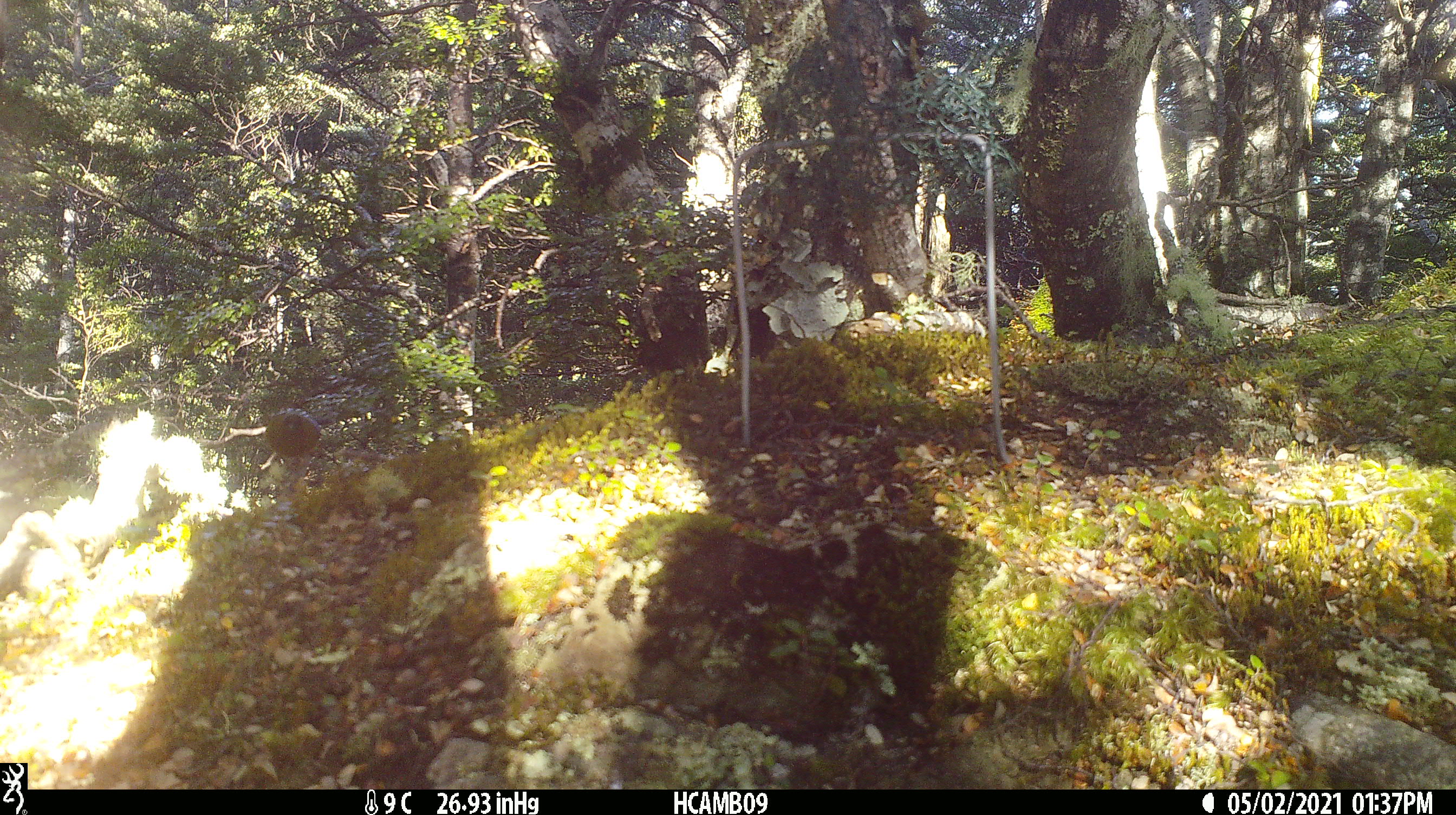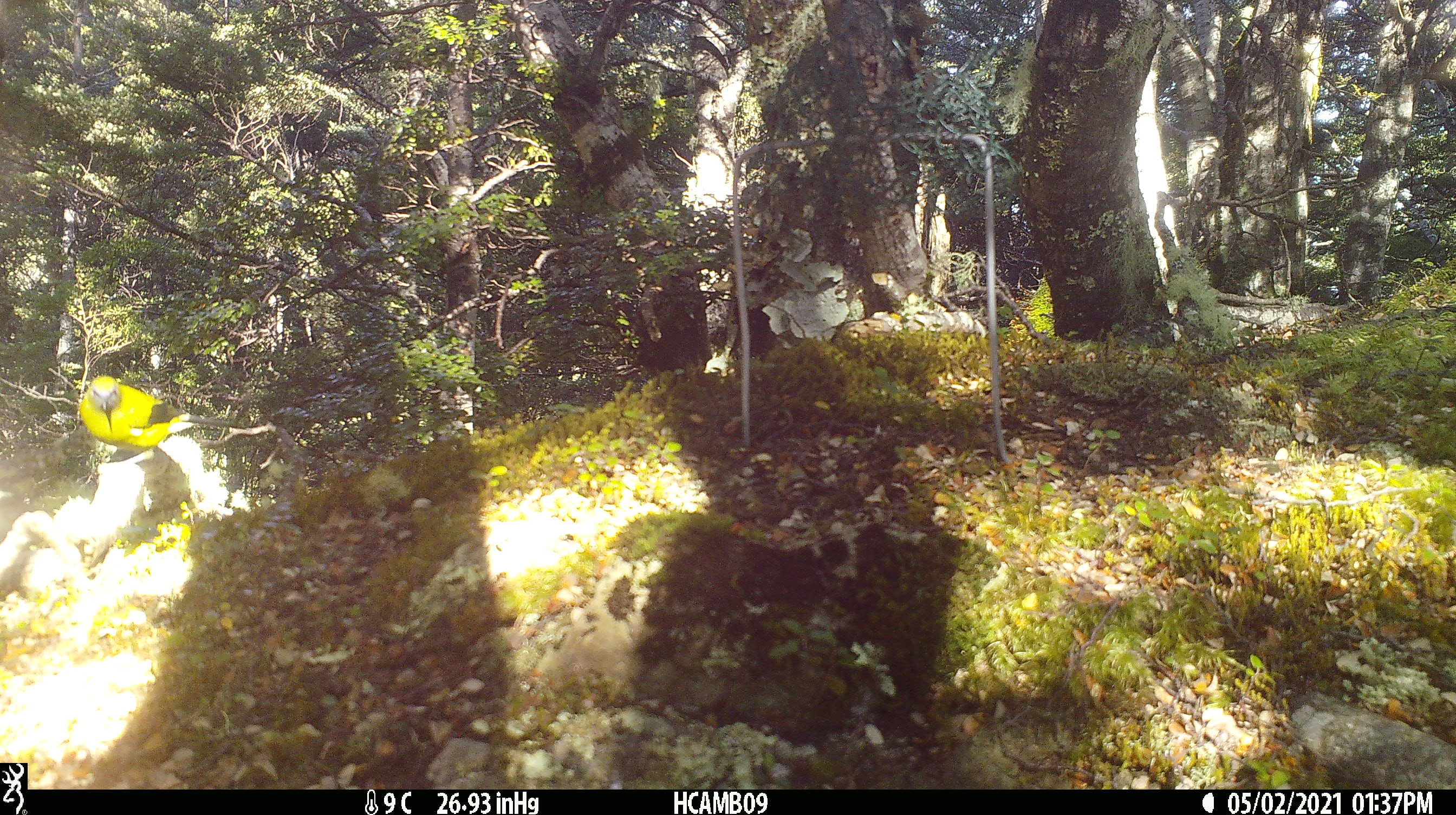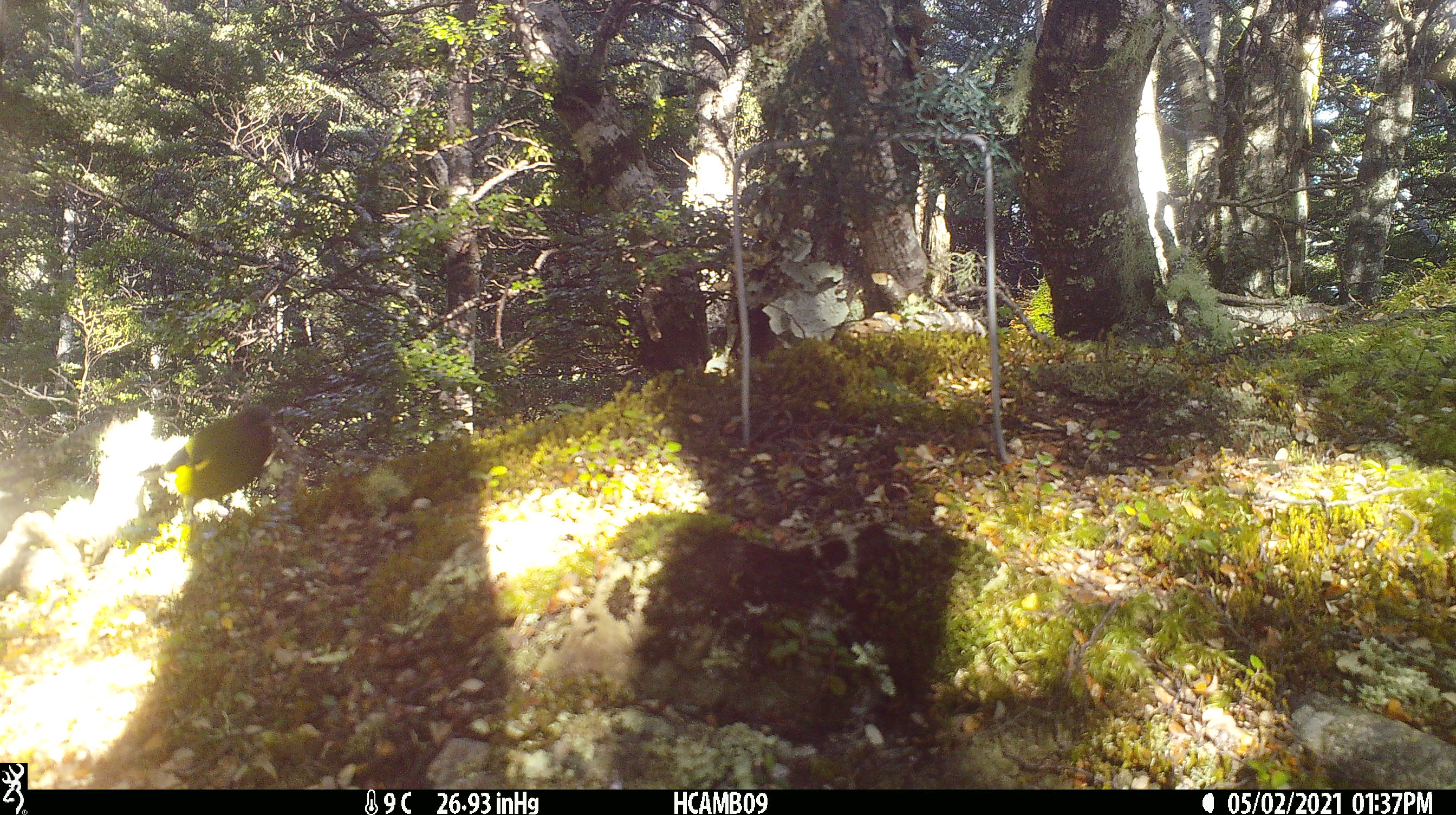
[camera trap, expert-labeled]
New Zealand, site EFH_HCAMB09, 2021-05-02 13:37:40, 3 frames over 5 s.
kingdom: Animalia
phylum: Chordata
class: Aves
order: Passeriformes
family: Meliphagidae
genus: Anthornis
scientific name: Anthornis melanura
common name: new zealand bellbird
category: bellbird